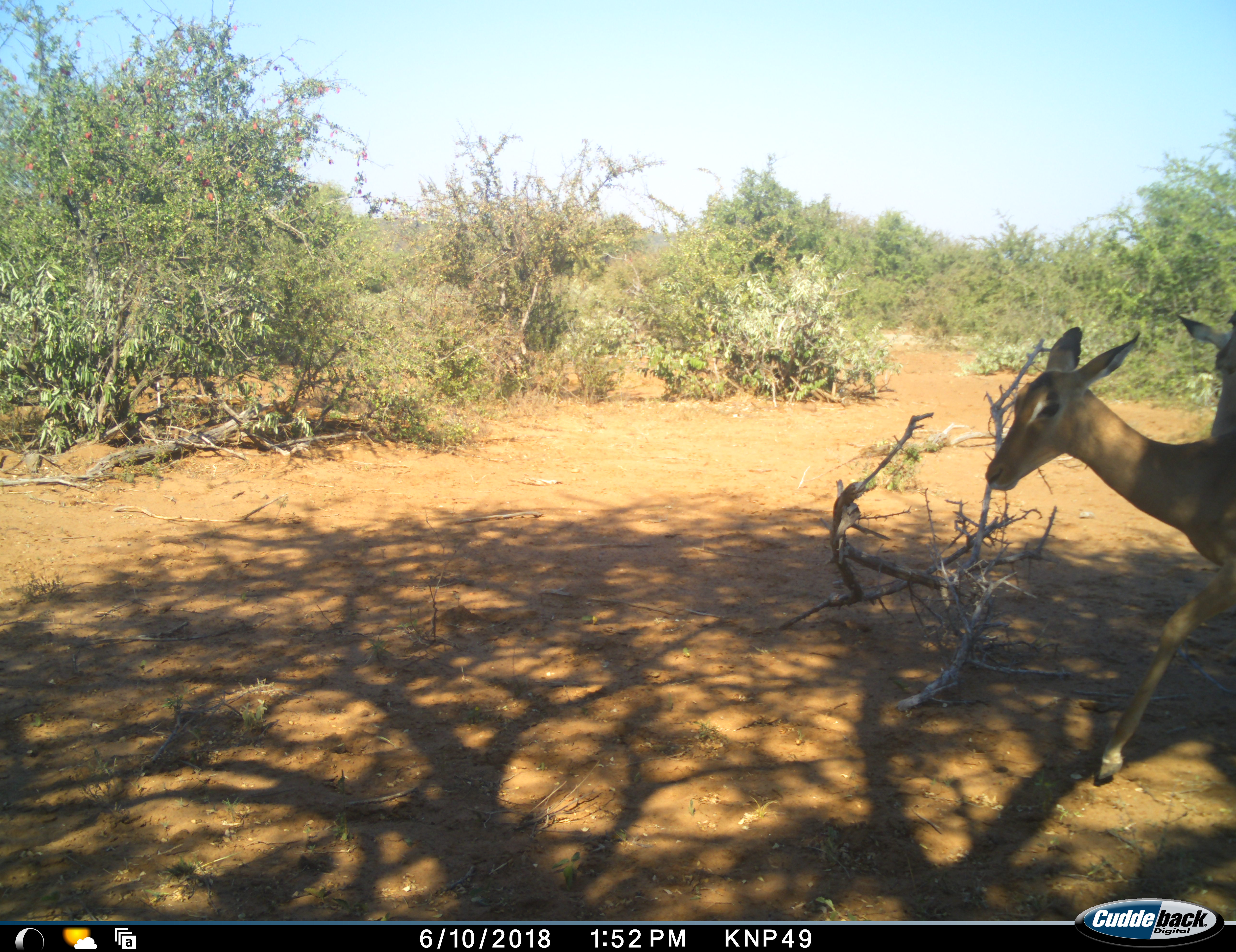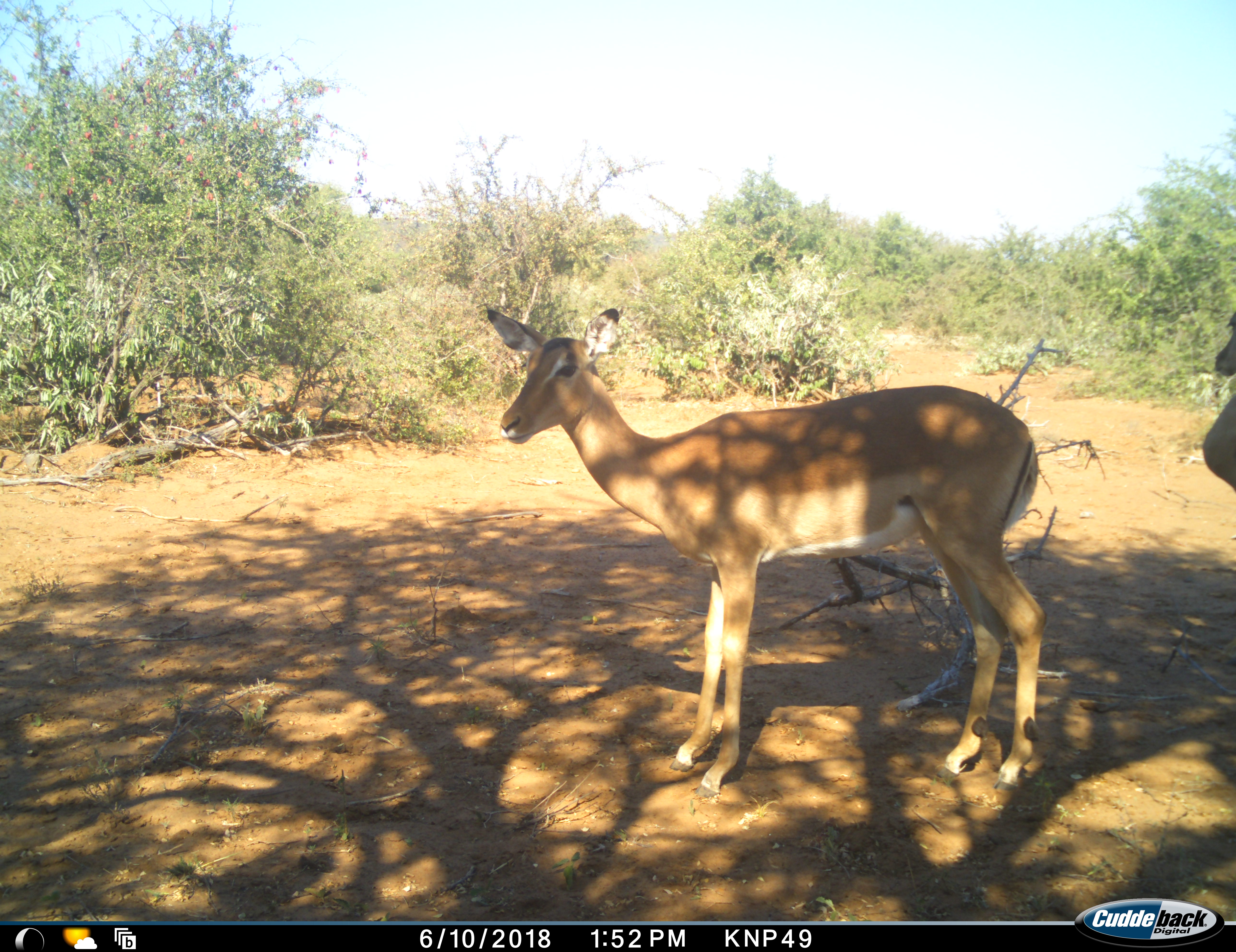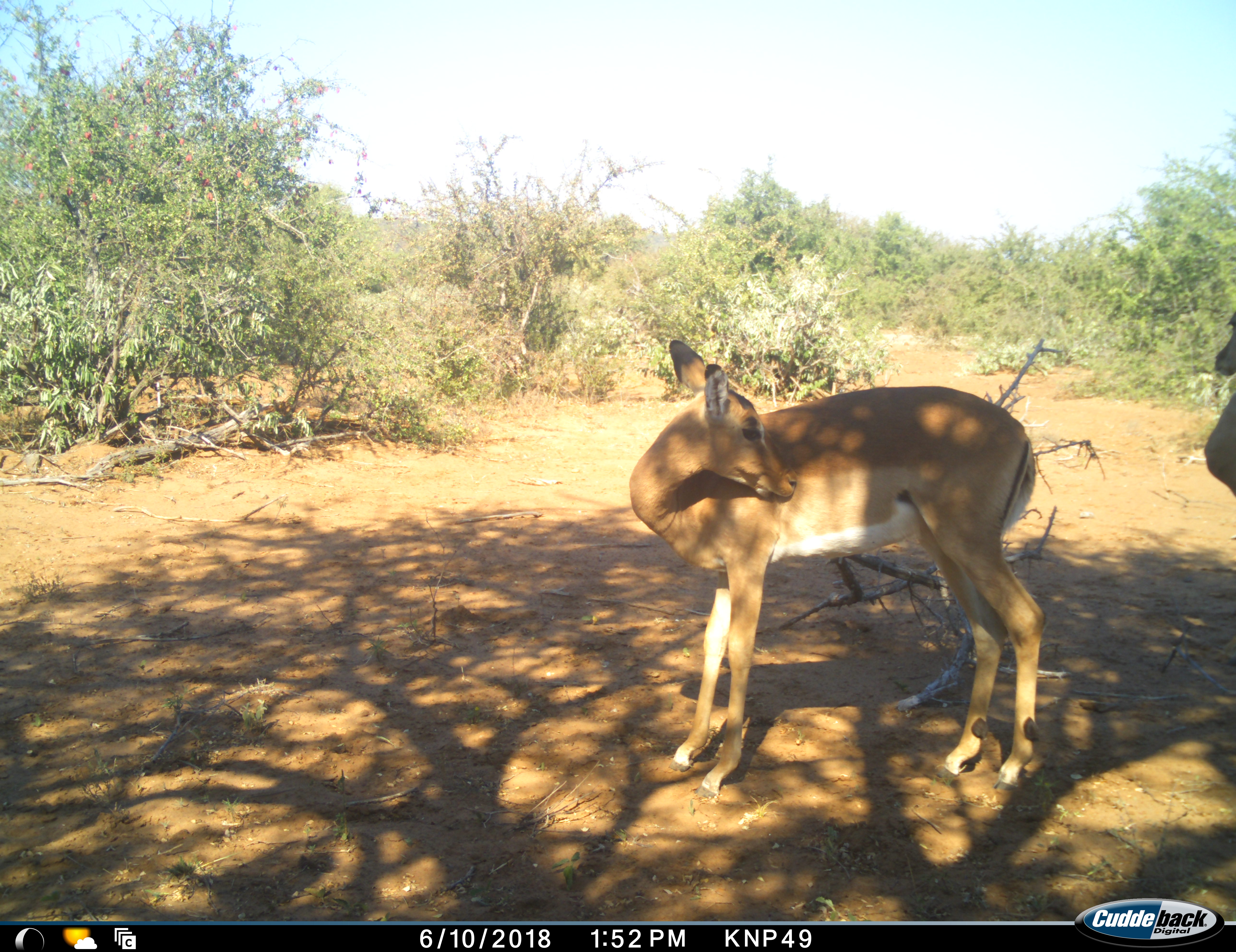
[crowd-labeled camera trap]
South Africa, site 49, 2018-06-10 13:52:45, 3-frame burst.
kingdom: Animalia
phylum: Chordata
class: Mammalia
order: Artiodactyla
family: Bovidae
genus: Aepyceros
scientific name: Aepyceros melampus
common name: impala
Impala (Aepyceros melampus), count 2. Behavior (volunteer vote fractions): standing 56%, resting 0%, moving 78%, interacting 11%. Young present (vote fraction): 0%. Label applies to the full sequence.